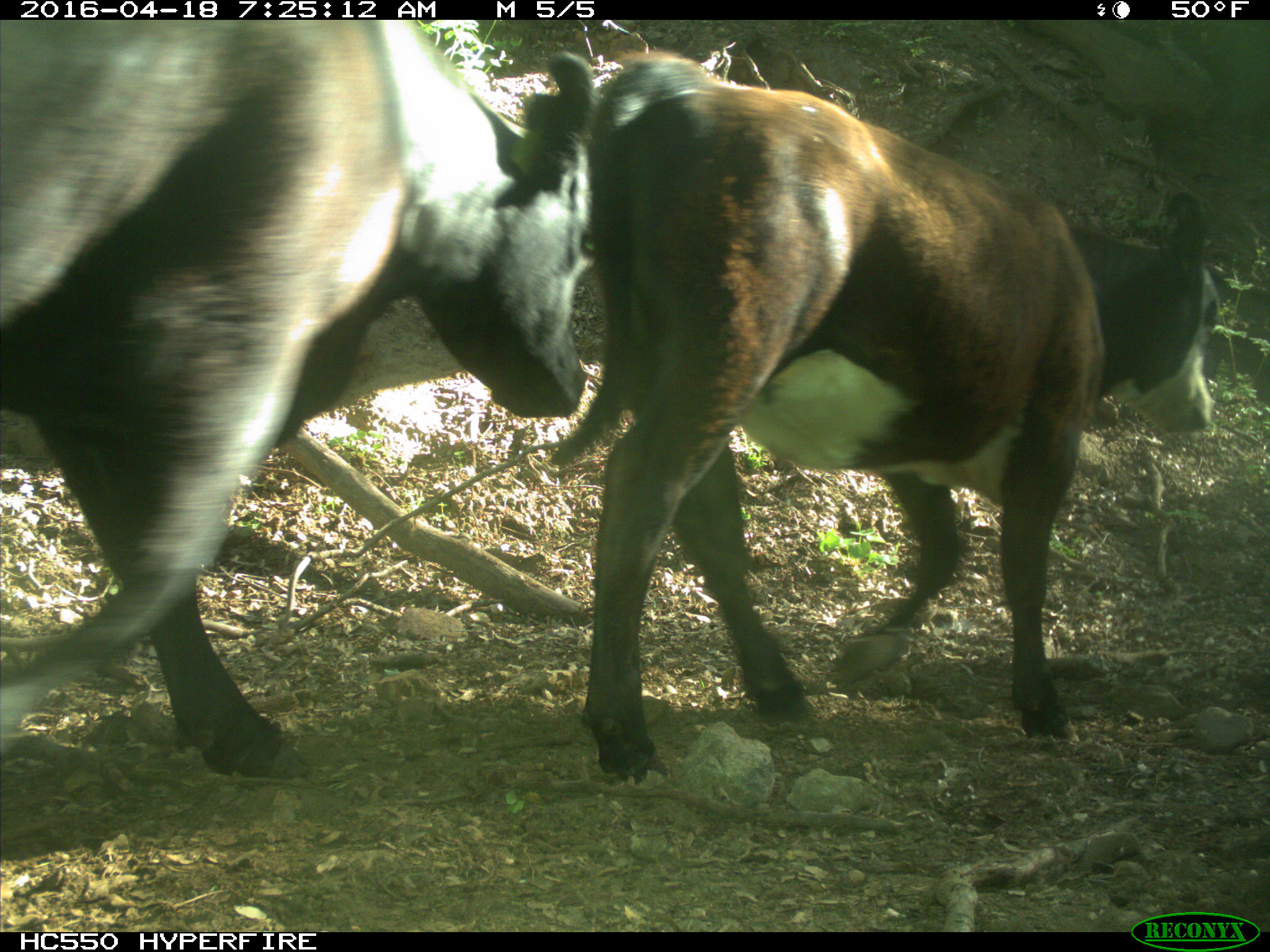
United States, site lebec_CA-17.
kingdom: Animalia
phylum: Chordata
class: Mammalia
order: Artiodactyla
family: Bovidae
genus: Bos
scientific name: Bos taurus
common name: domestic cow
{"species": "Bos taurus (domestic cow)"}